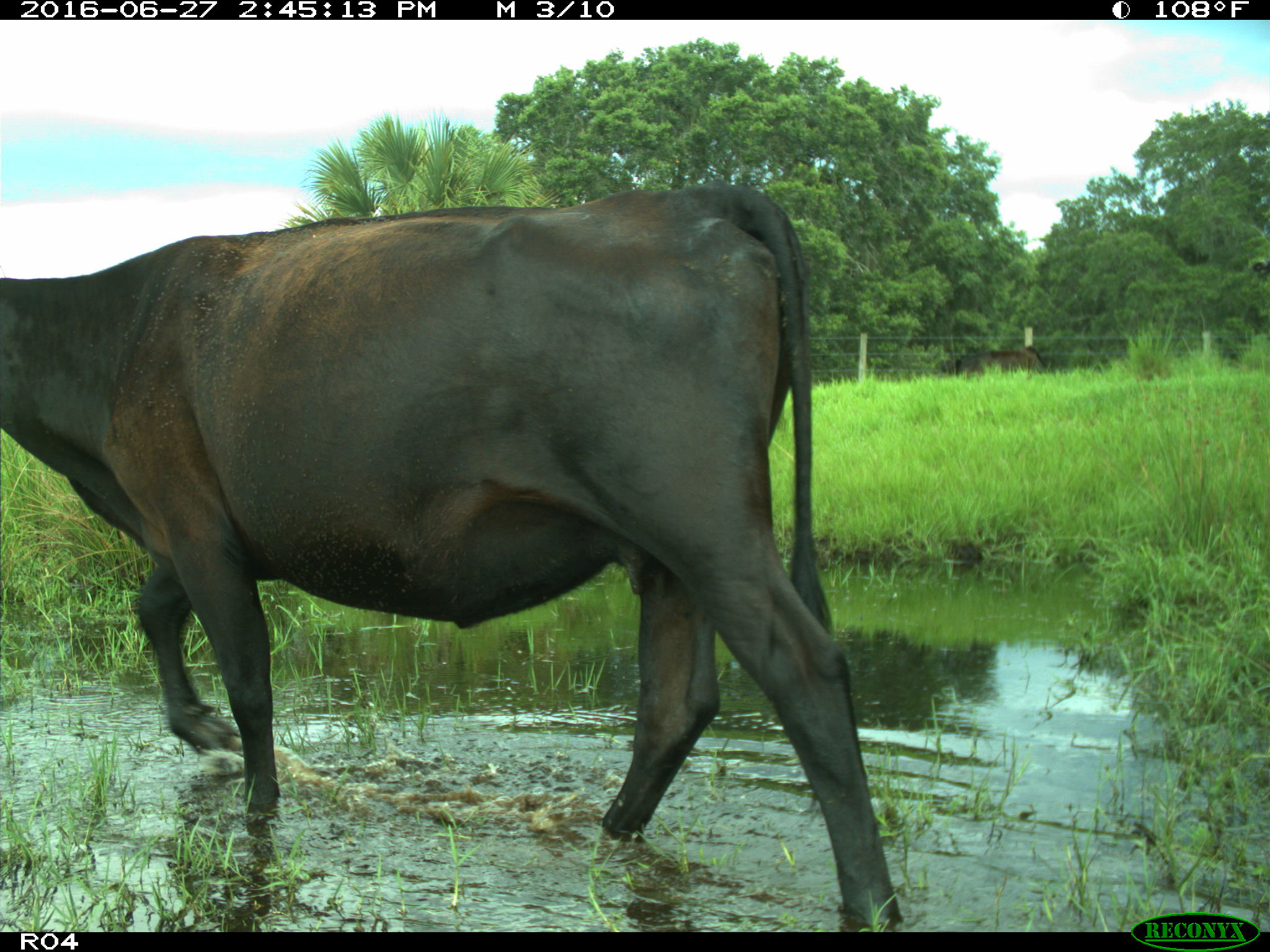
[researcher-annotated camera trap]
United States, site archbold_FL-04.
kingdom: Animalia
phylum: Chordata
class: Mammalia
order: Artiodactyla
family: Bovidae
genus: Bos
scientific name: Bos taurus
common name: domestic cow